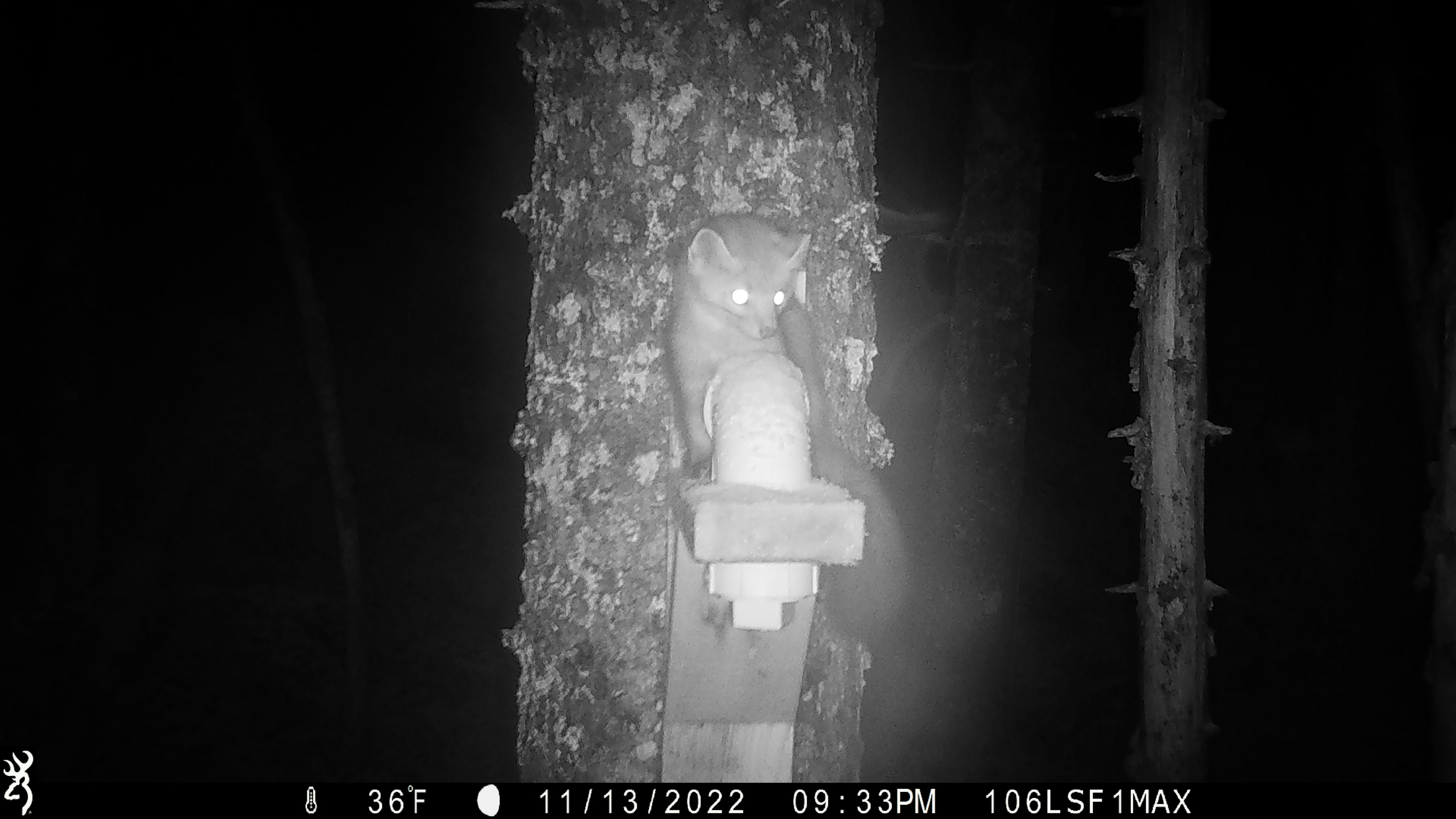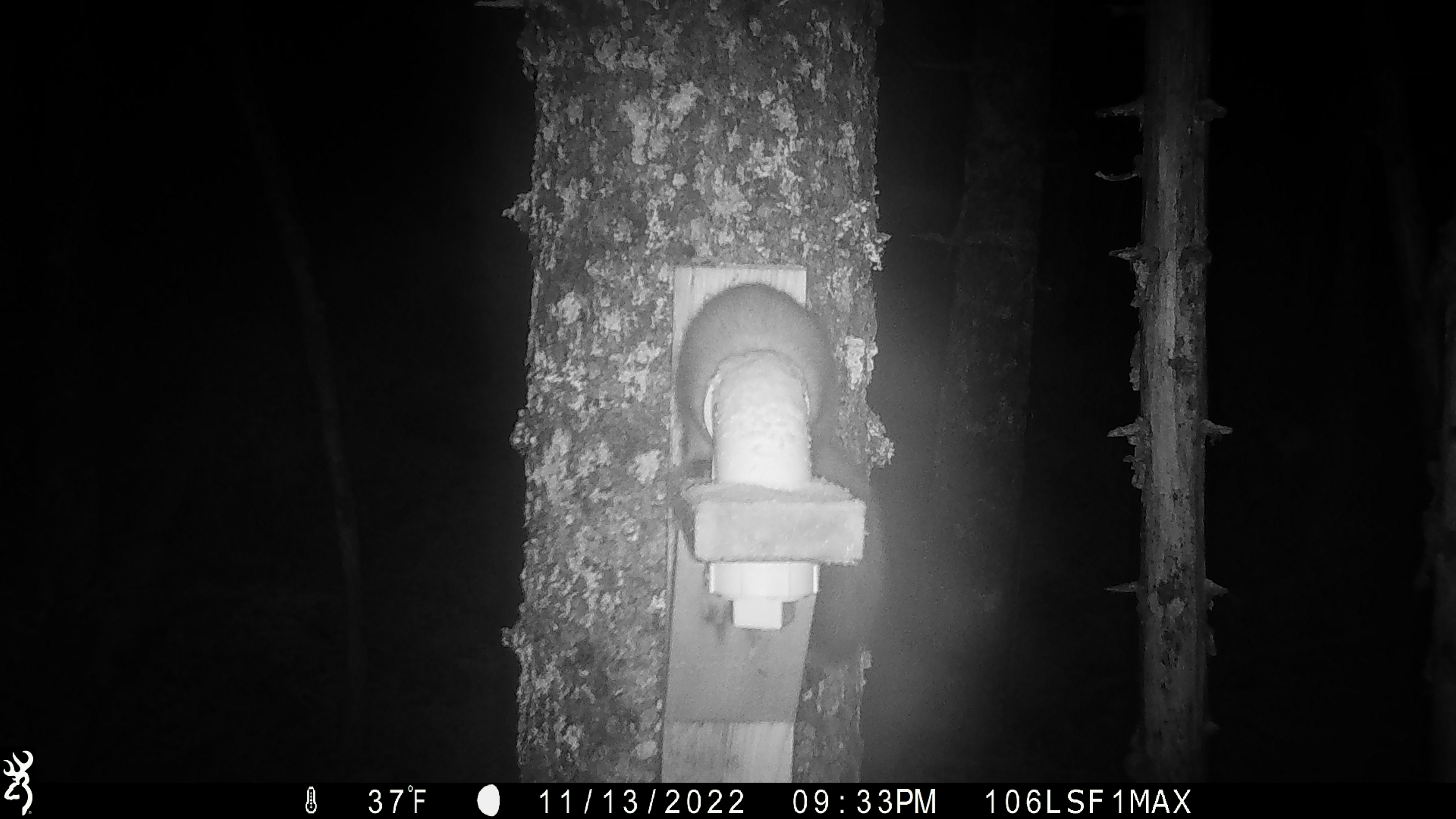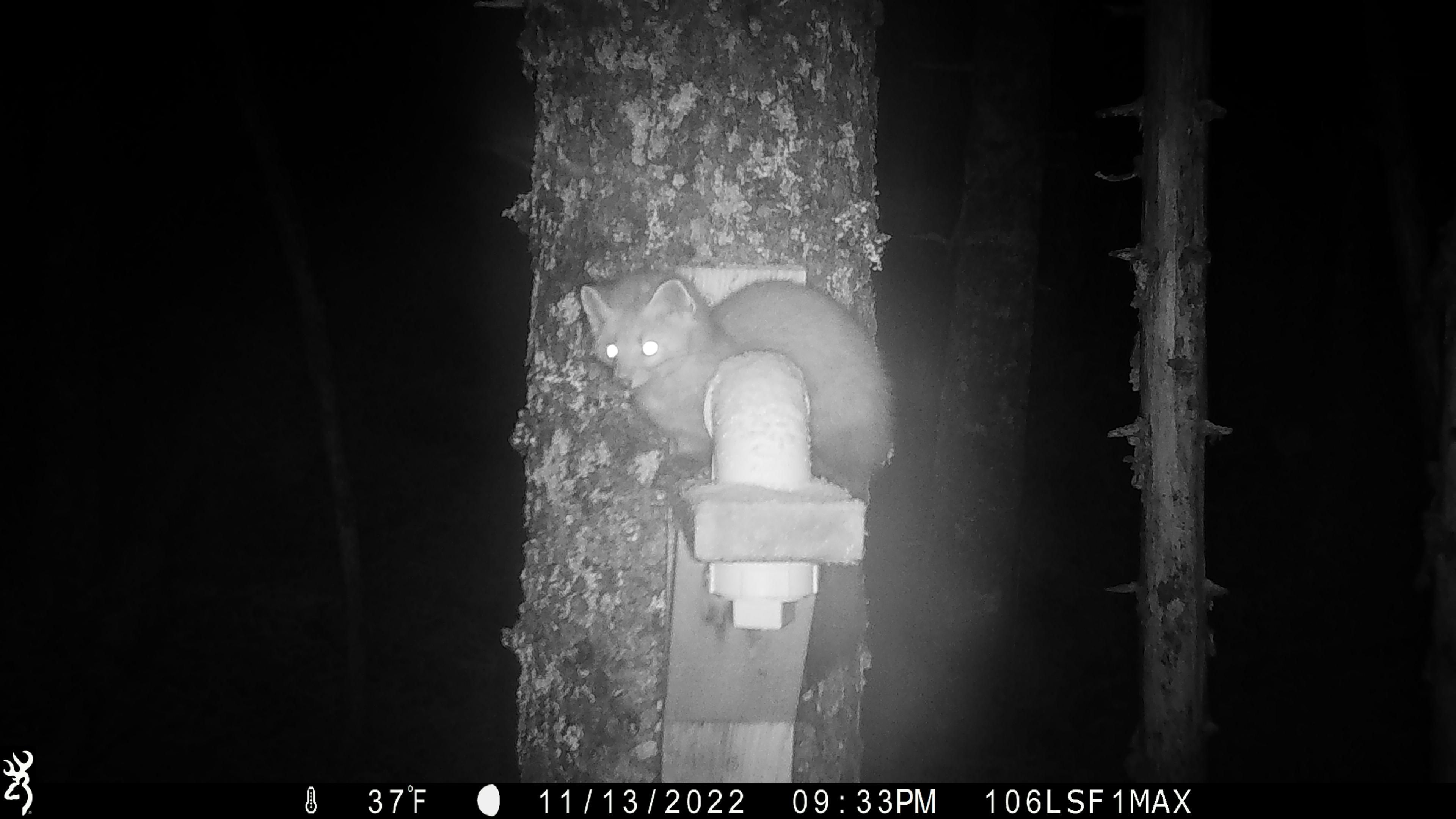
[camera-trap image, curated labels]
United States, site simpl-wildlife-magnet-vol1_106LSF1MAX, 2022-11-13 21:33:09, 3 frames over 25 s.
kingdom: Animalia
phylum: Chordata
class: Mammalia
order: Carnivora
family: Mustelidae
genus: Martes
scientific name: Martes americana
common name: american marten